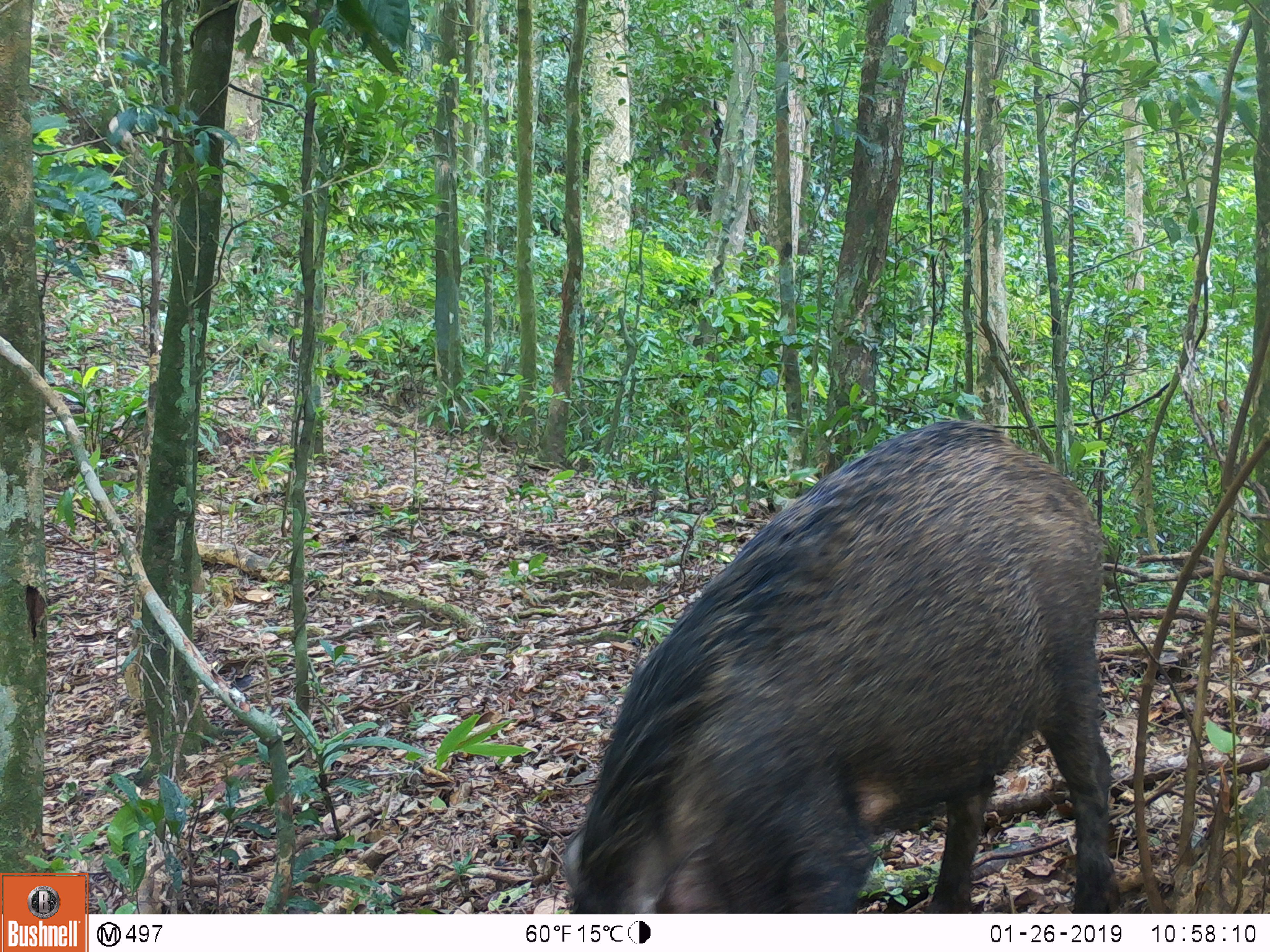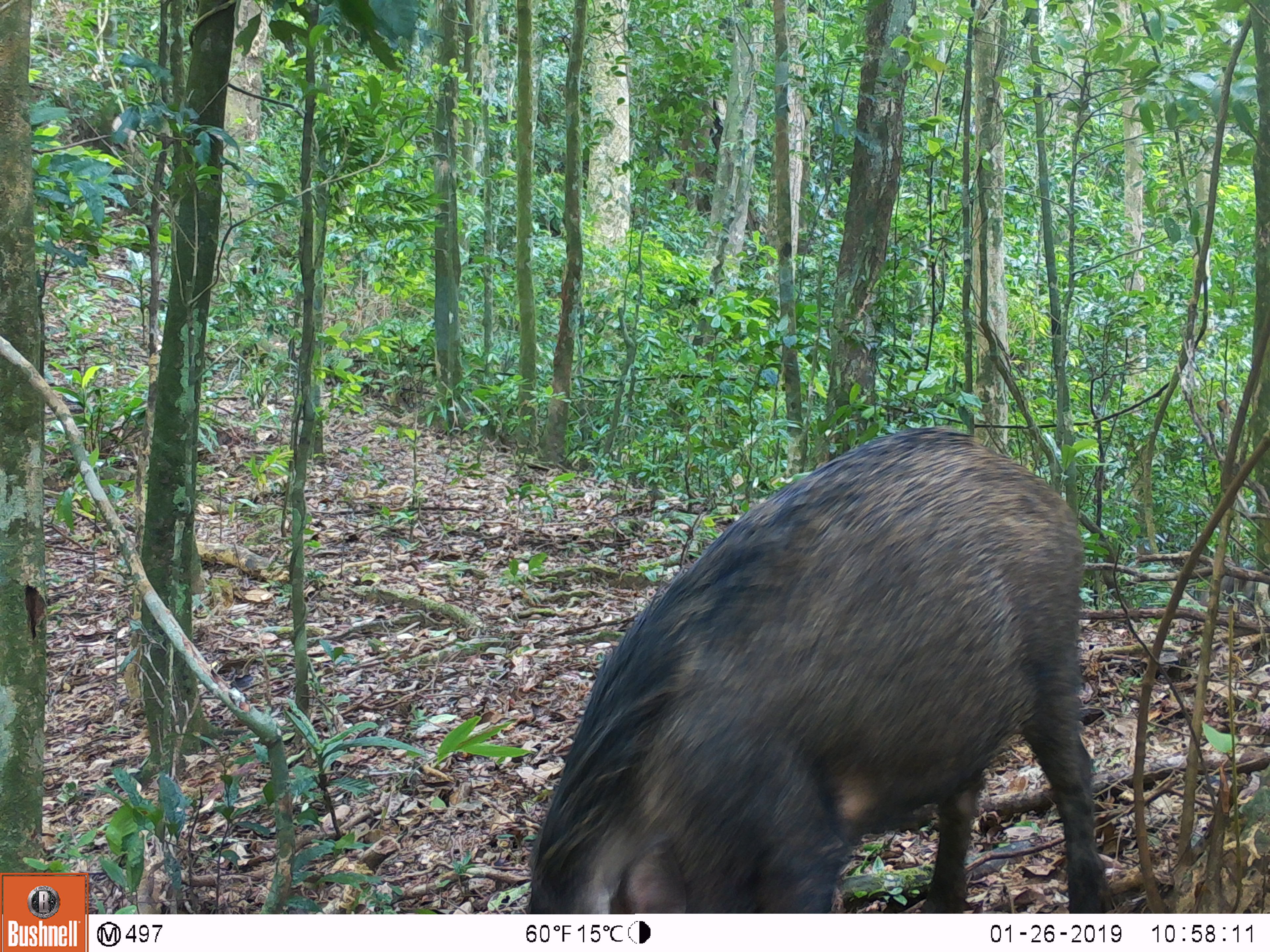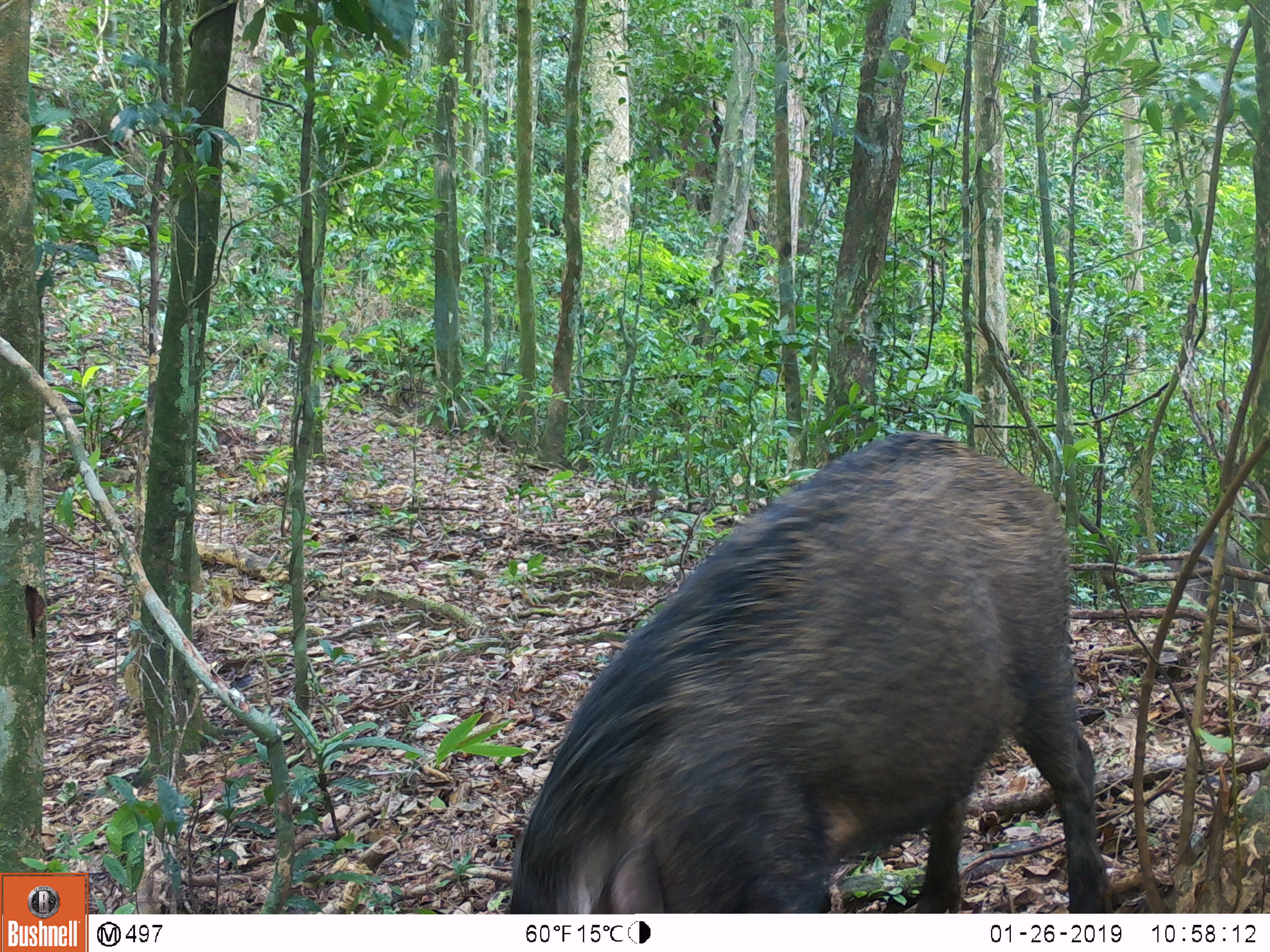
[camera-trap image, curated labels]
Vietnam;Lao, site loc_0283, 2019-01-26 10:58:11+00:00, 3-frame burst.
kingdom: Animalia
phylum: Chordata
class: Mammalia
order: Artiodactyla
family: Suidae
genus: Sus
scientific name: Sus scrofa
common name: eurasian wild pig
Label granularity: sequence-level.